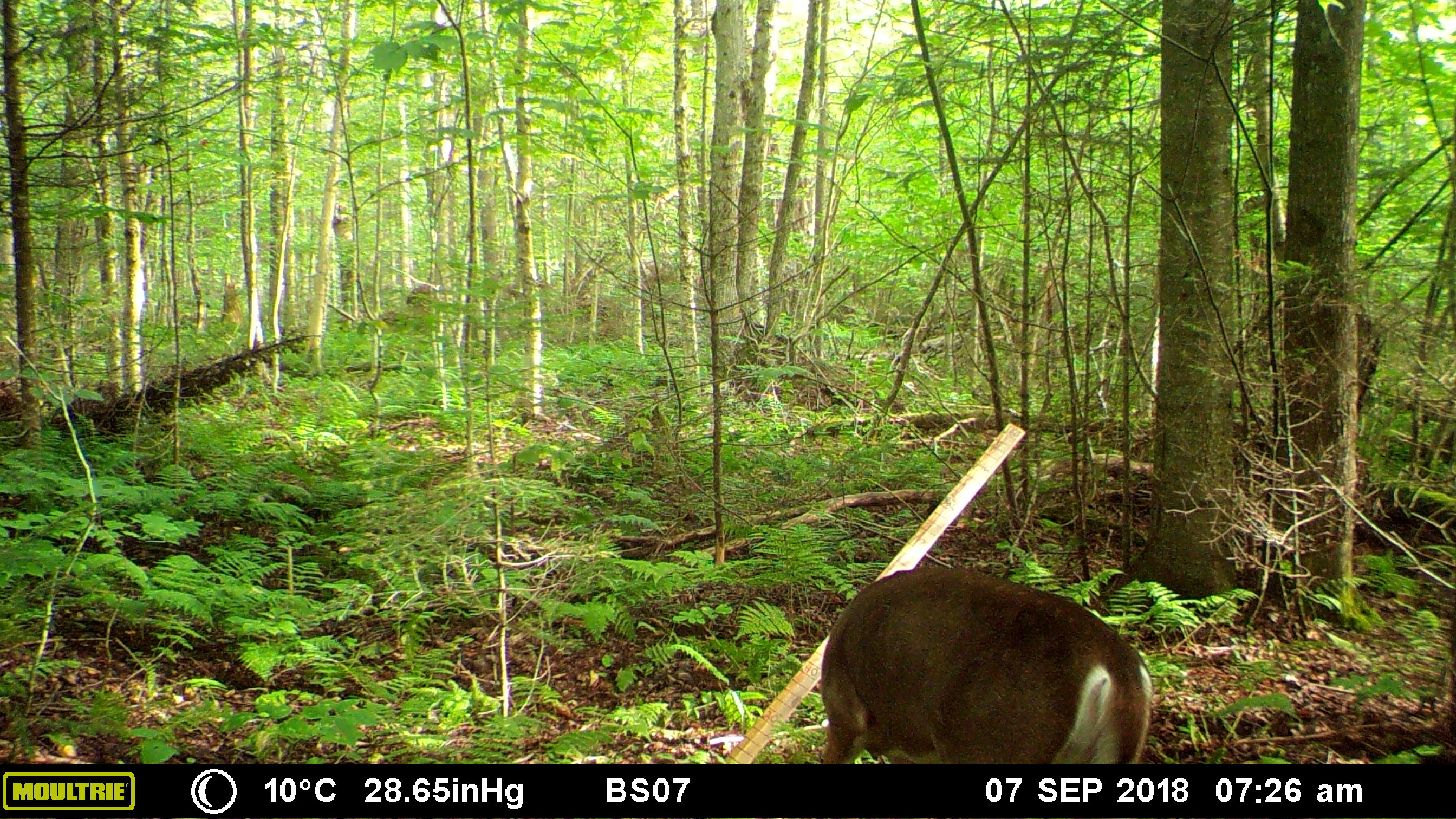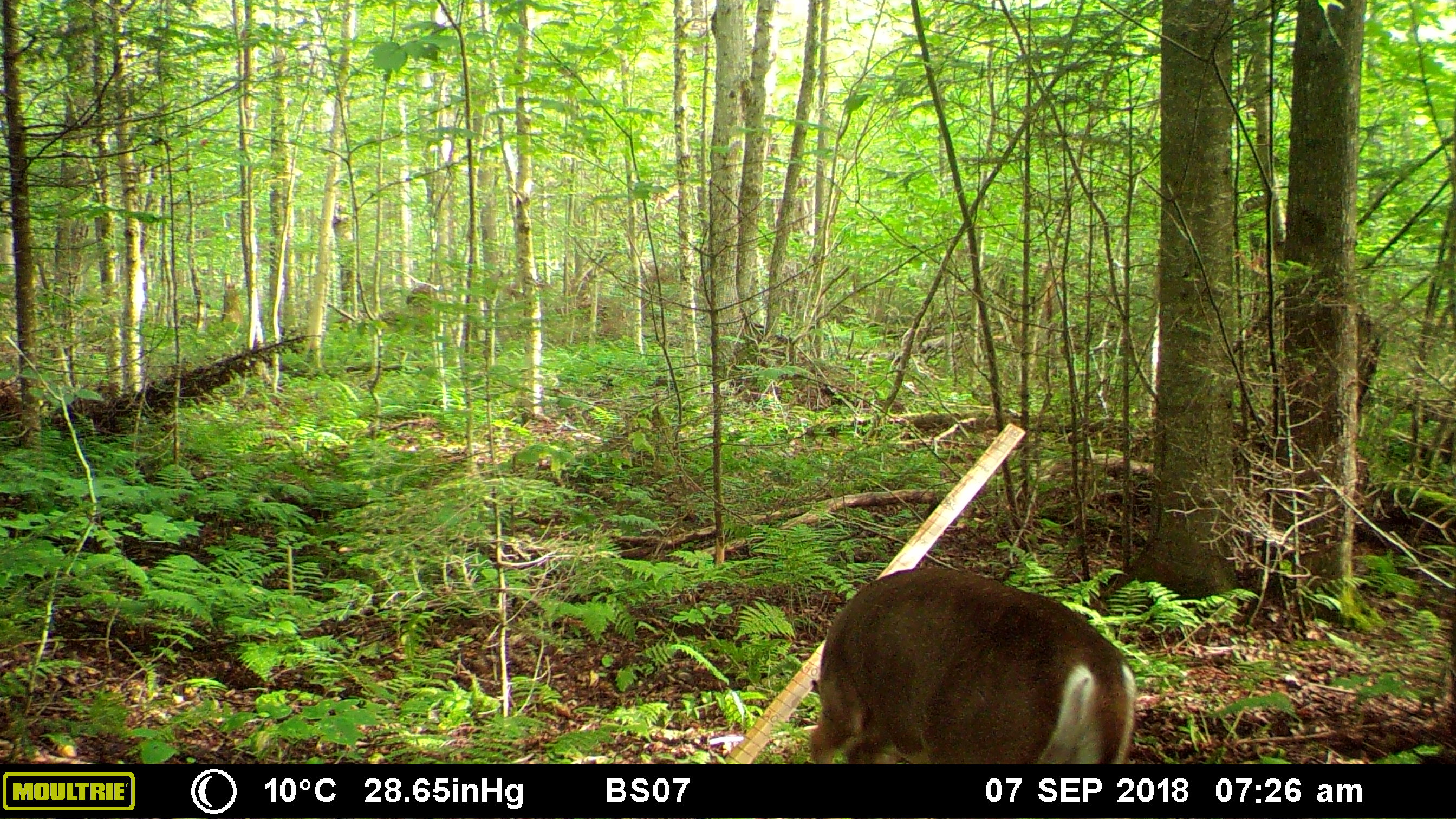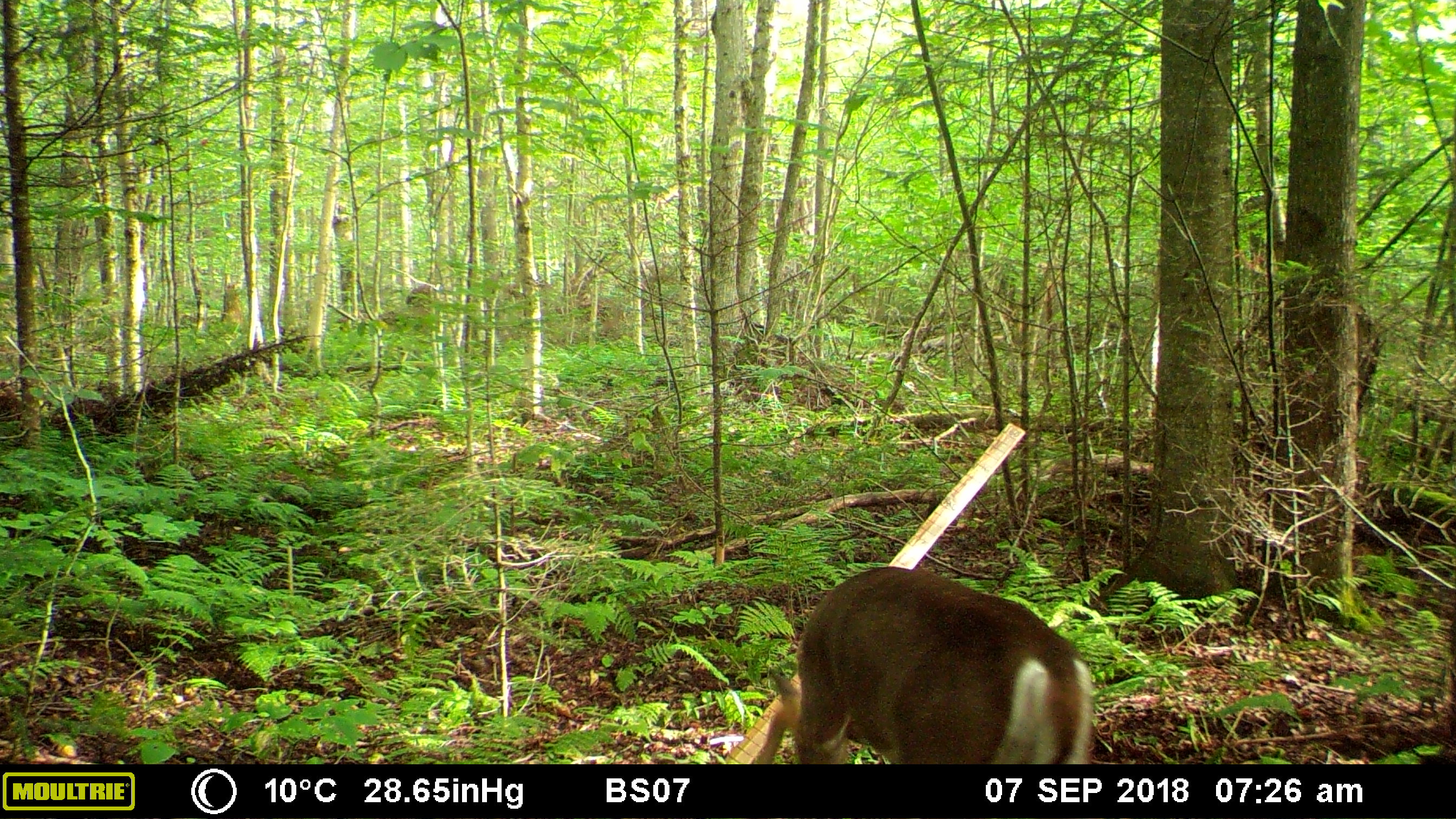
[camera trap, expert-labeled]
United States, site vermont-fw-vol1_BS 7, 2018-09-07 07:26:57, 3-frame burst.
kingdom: Animalia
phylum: Chordata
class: Mammalia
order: Artiodactyla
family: Cervidae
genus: Odocoileus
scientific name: Odocoileus virginianus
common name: white-tailed deer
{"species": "white-tailed deer (Odocoileus virginianus)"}